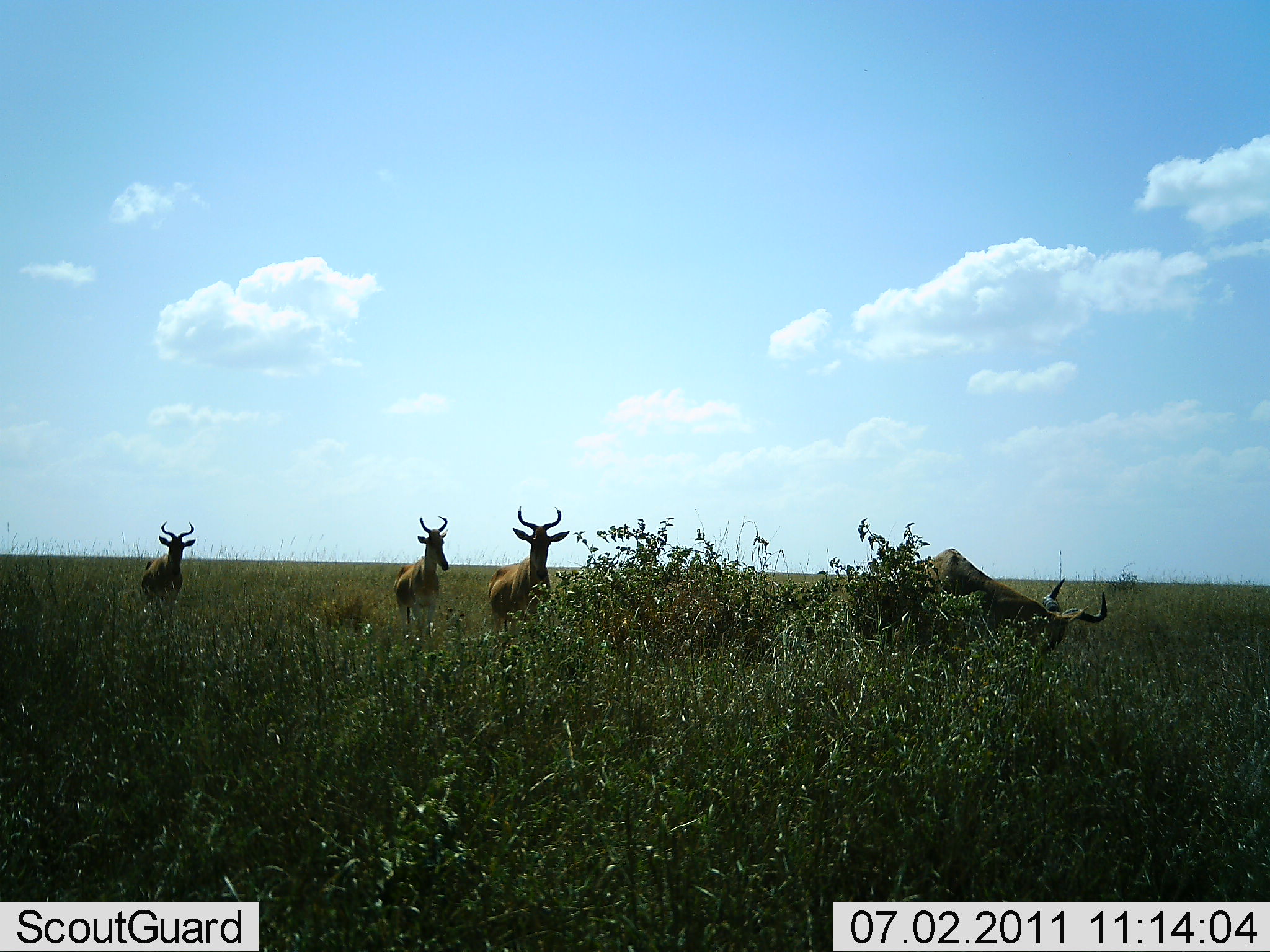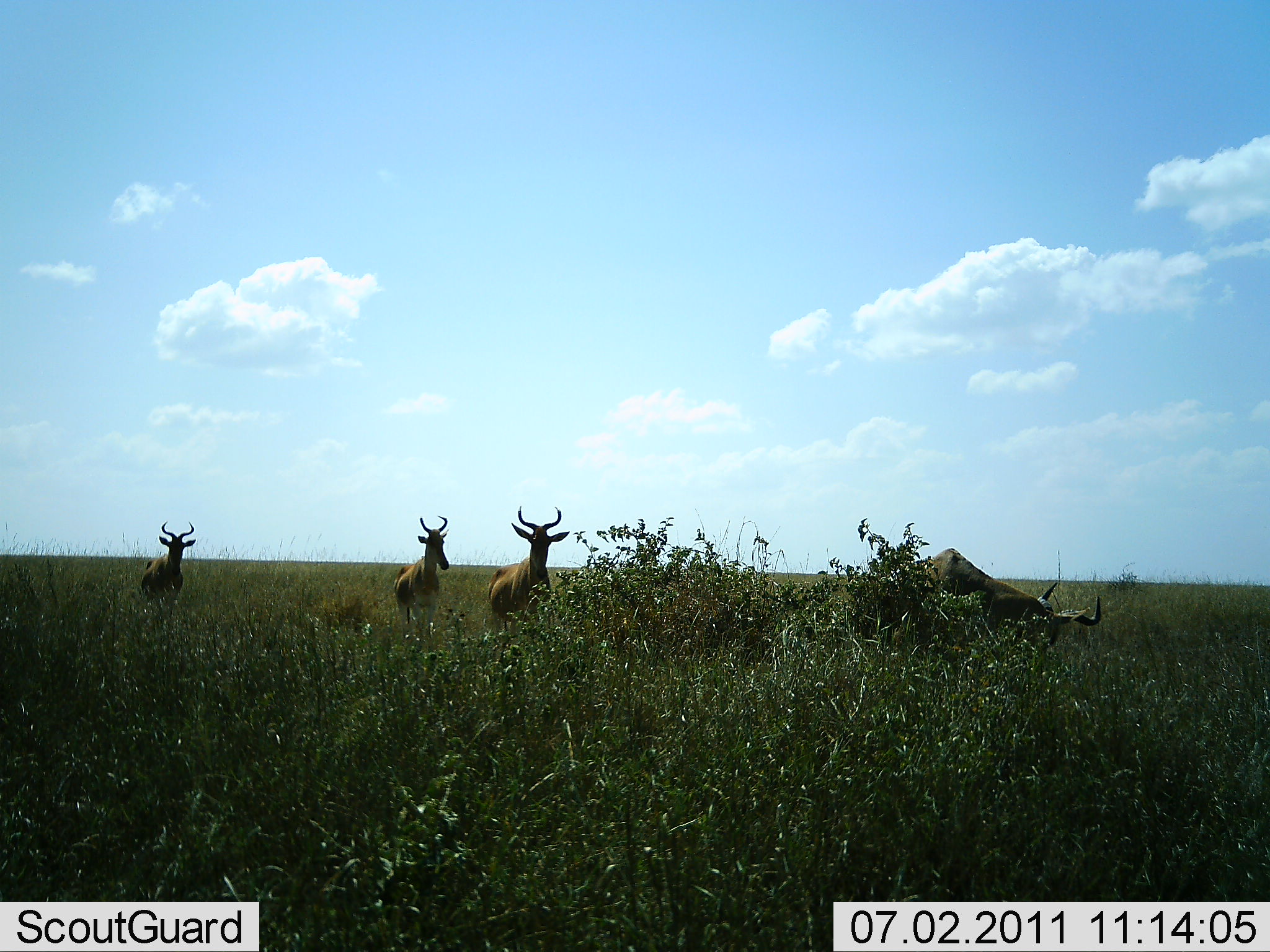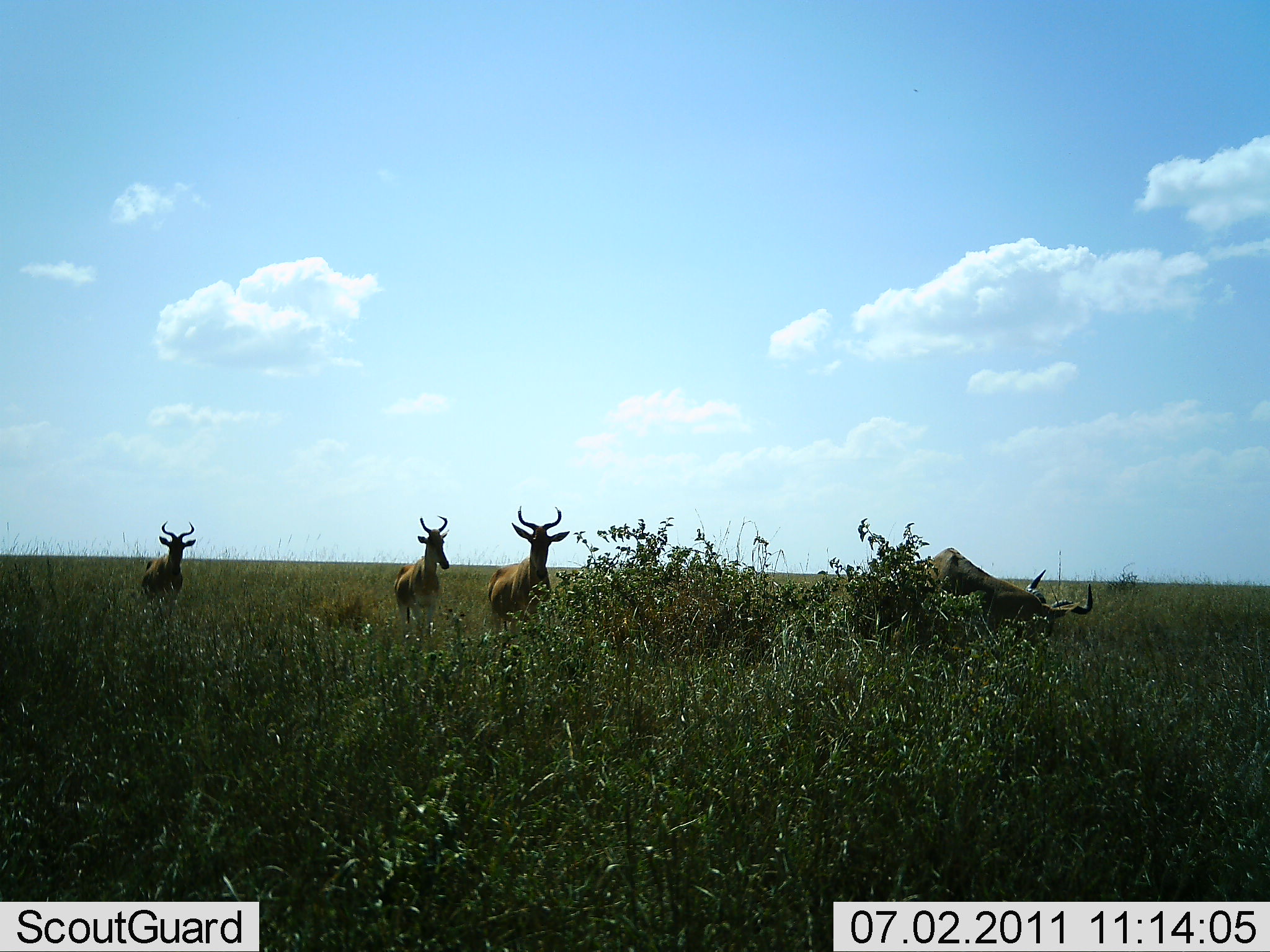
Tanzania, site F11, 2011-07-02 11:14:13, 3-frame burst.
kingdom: Animalia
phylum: Chordata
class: Mammalia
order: Artiodactyla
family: Bovidae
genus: Alcelaphus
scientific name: Alcelaphus buselaphus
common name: hartebeest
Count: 4.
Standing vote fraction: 92%.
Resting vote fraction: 0%.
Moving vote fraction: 8%.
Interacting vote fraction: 0%.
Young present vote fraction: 0%.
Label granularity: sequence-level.